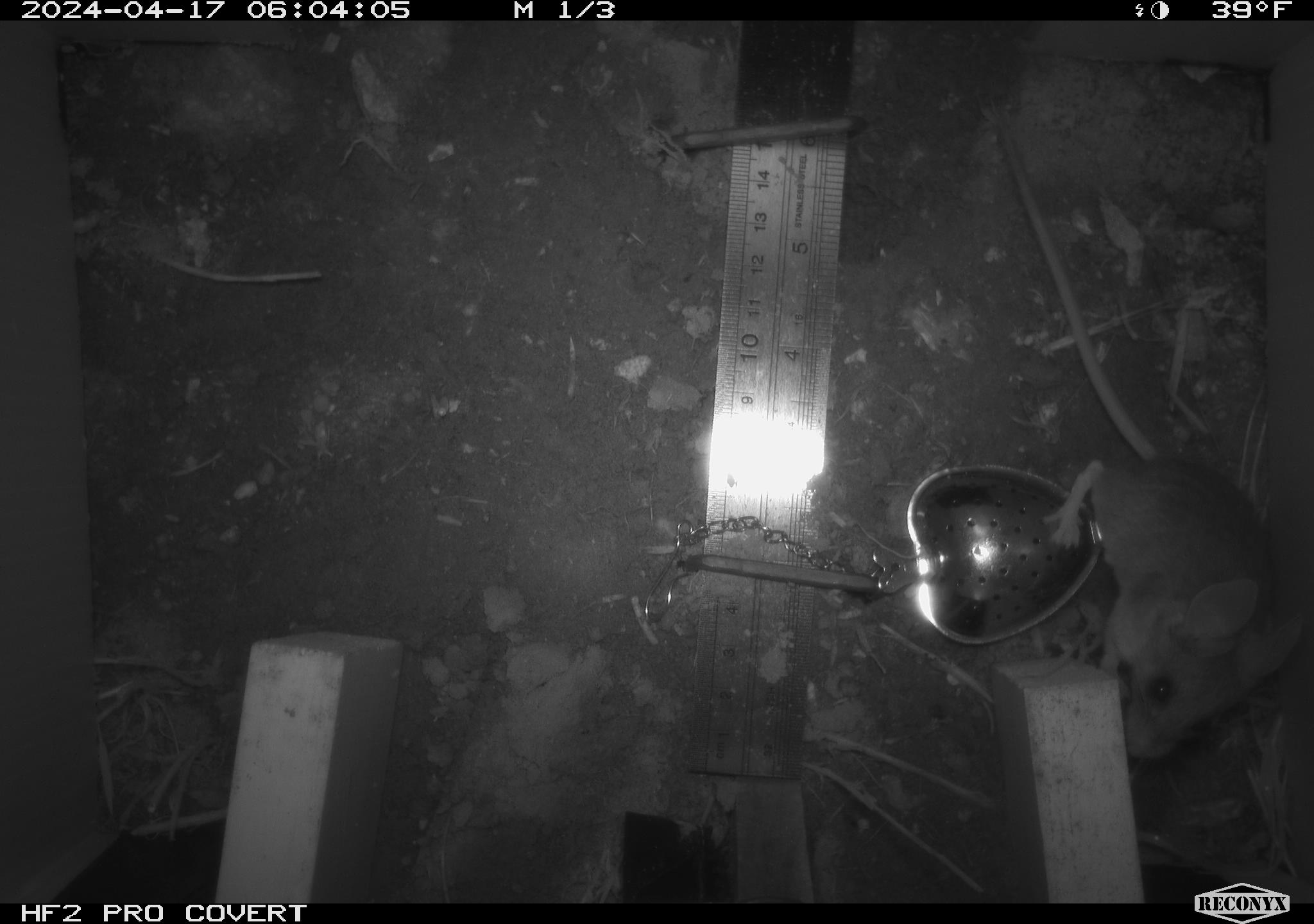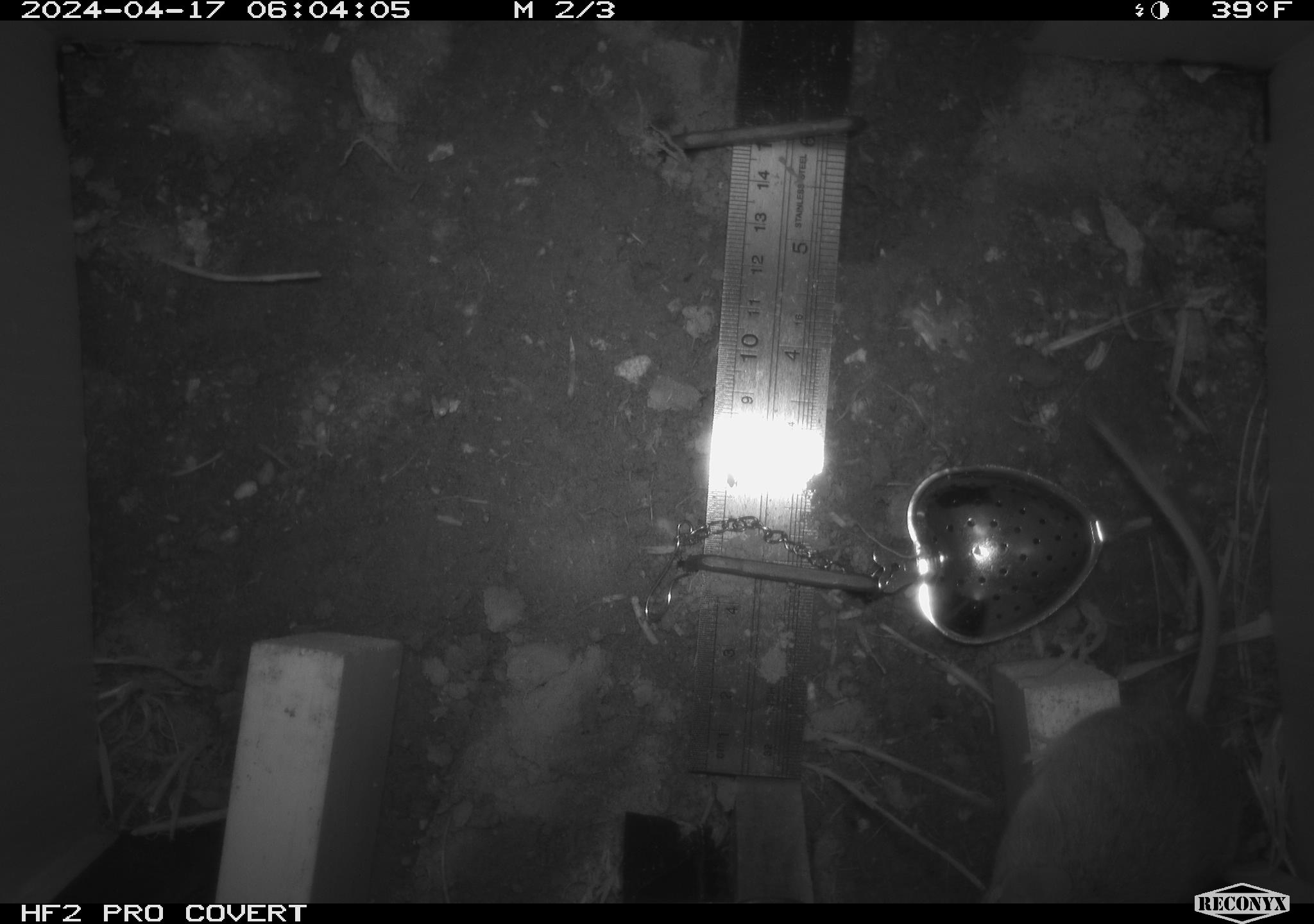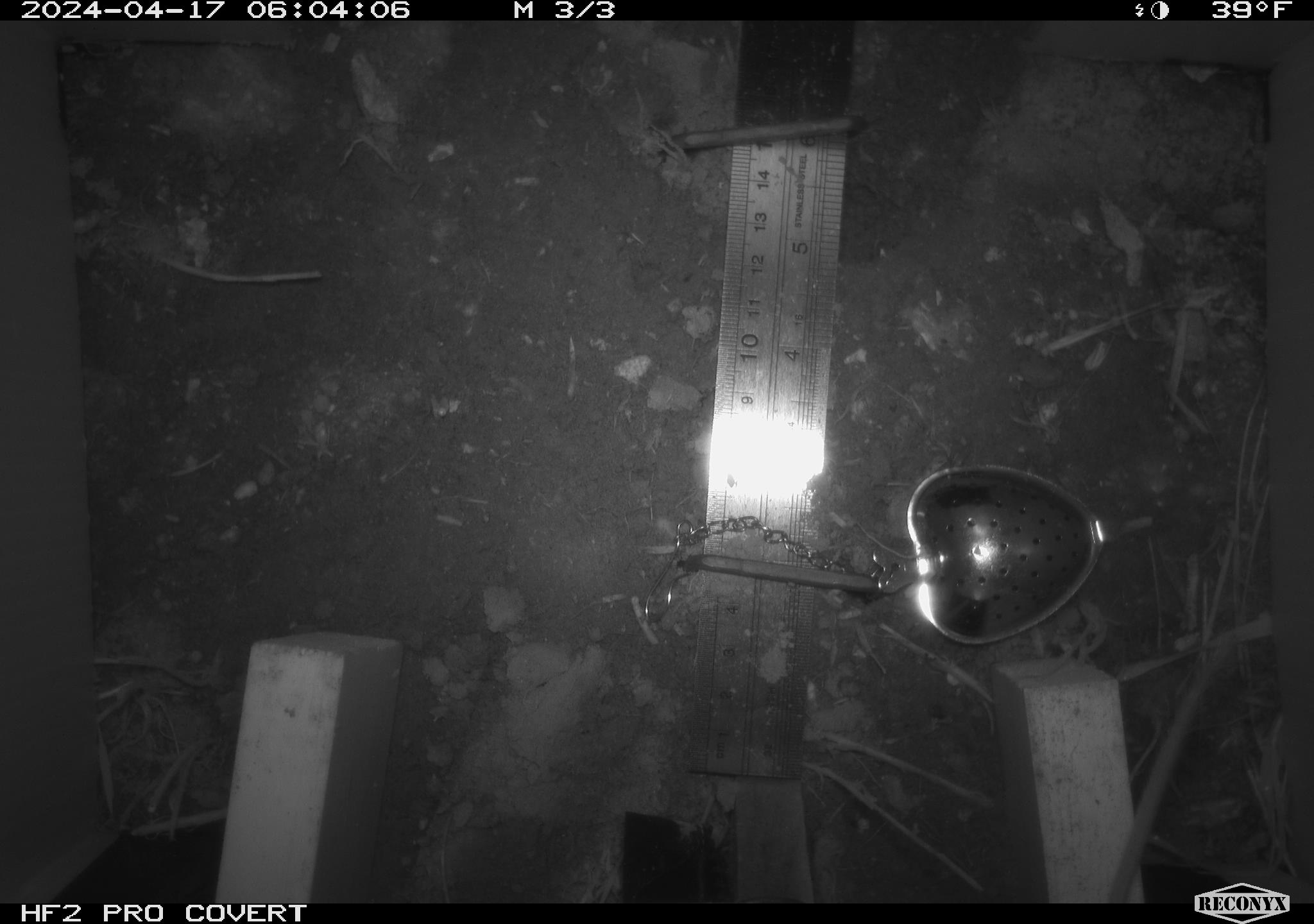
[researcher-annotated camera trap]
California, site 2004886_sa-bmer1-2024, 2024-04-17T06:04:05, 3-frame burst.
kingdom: Animalia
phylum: Chordata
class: Mammalia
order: Rodentia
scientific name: Rodentia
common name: mouse species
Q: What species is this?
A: Mouse species (Rodentia).